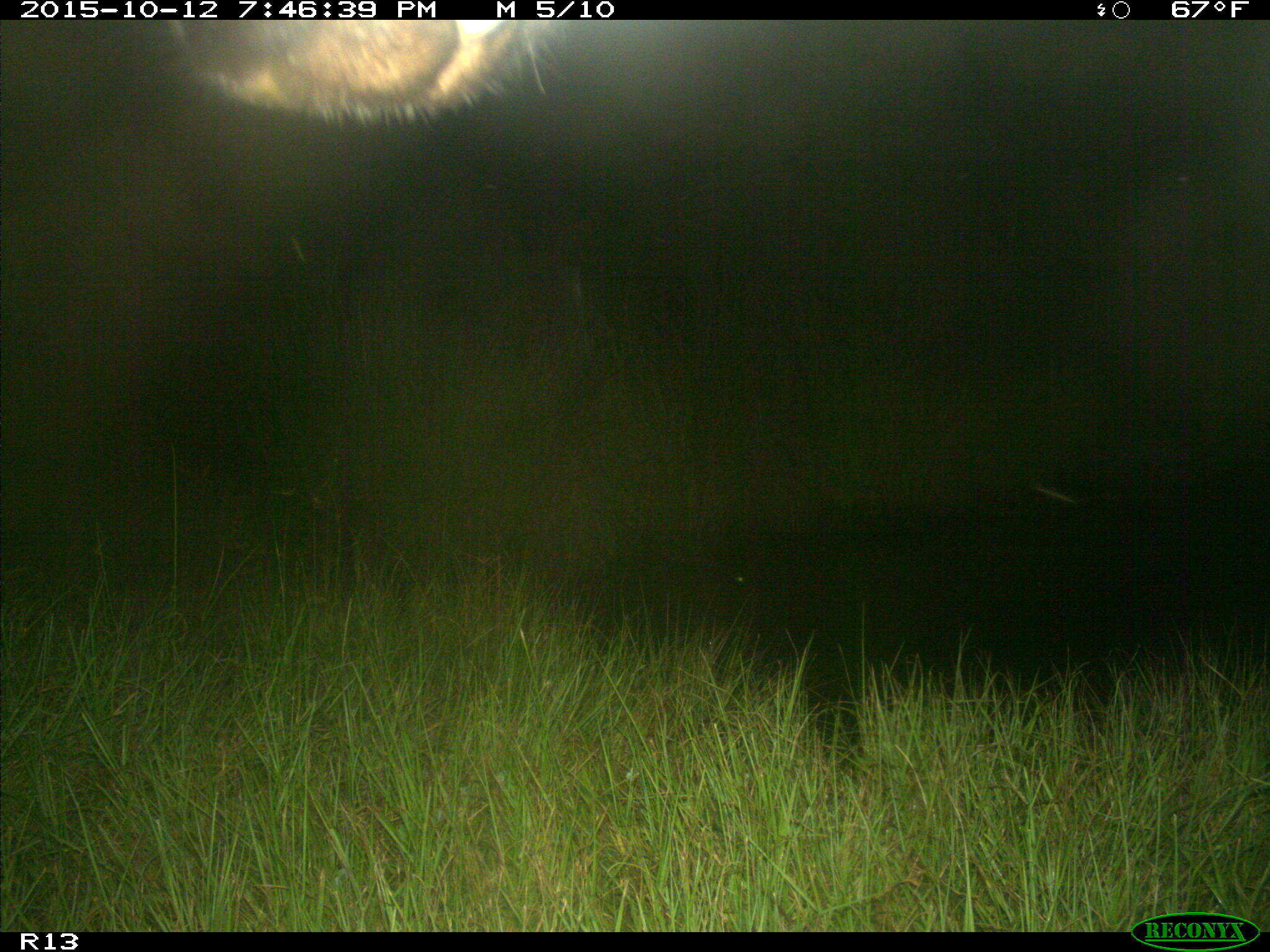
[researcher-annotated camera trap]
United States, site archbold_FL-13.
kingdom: Animalia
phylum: Chordata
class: Mammalia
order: Artiodactyla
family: Bovidae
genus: Bos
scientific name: Bos taurus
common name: domestic cow